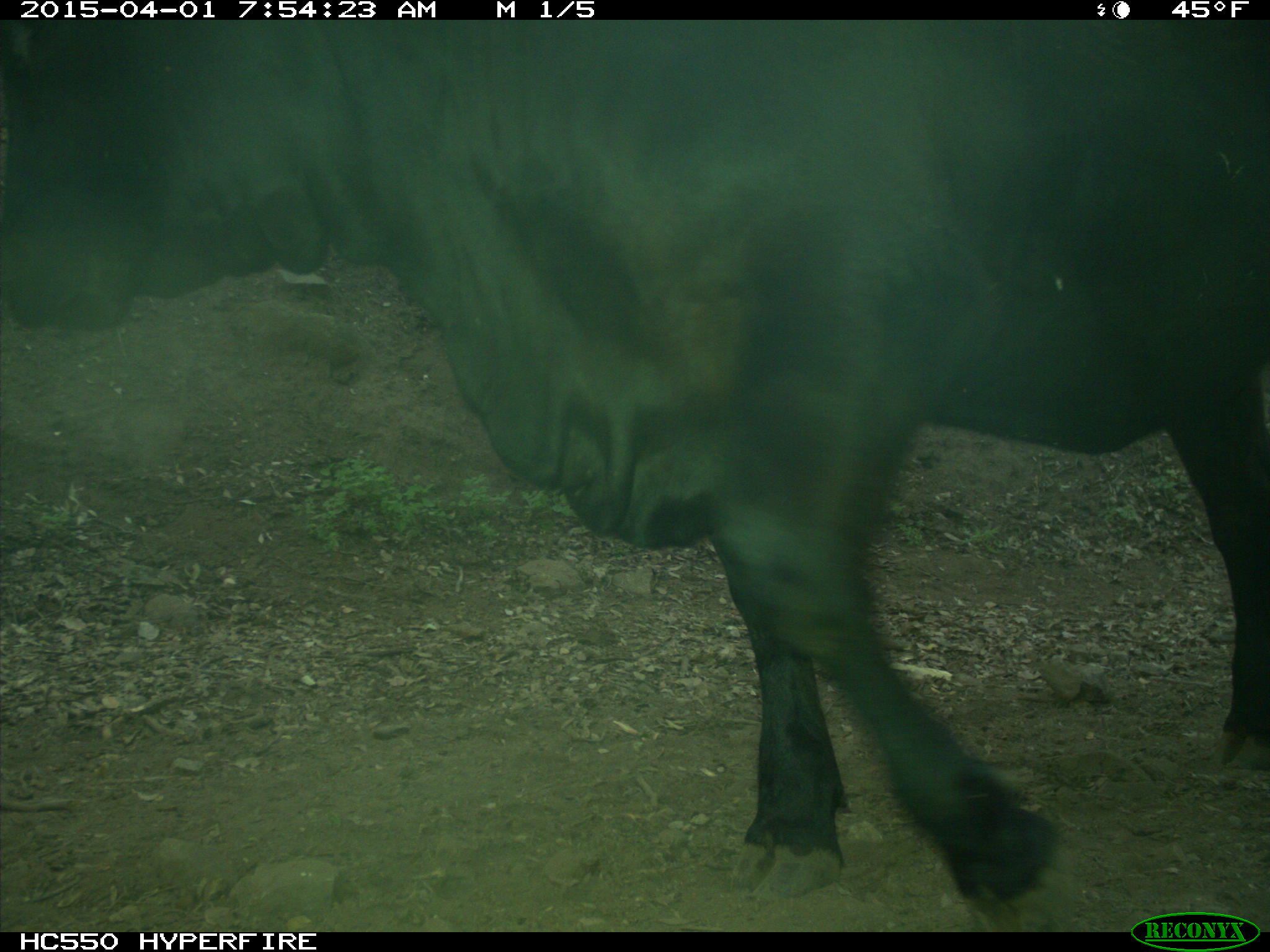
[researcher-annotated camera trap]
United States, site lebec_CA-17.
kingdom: Animalia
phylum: Chordata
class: Mammalia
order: Artiodactyla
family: Bovidae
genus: Bos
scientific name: Bos taurus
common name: domestic cow